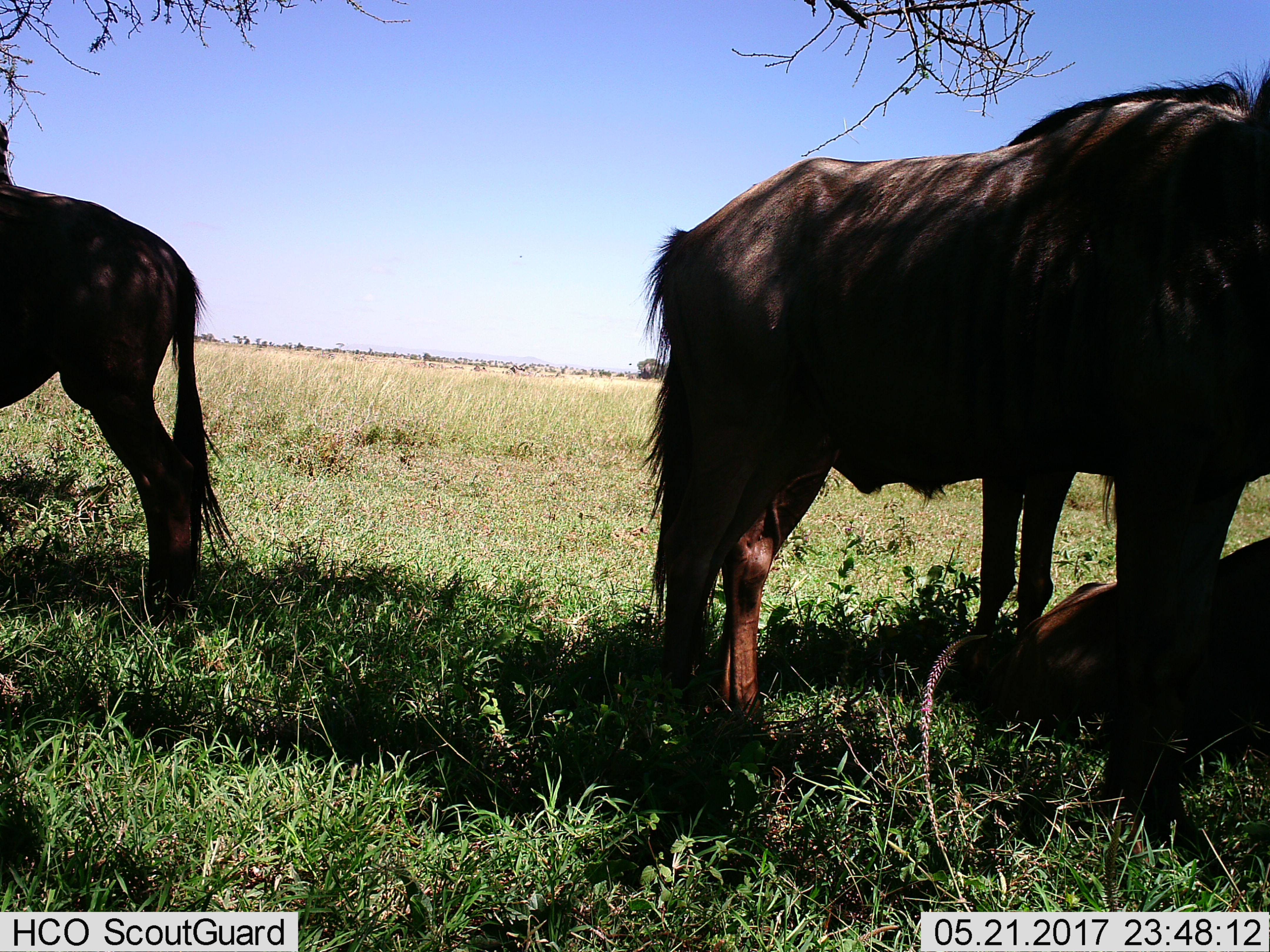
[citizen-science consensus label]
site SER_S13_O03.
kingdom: Animalia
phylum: Chordata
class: Mammalia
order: Artiodactyla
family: Bovidae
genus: Connochaetes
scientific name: Connochaetes taurinus taurinus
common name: blue wildebeest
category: wildebeestblue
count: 3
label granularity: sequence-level